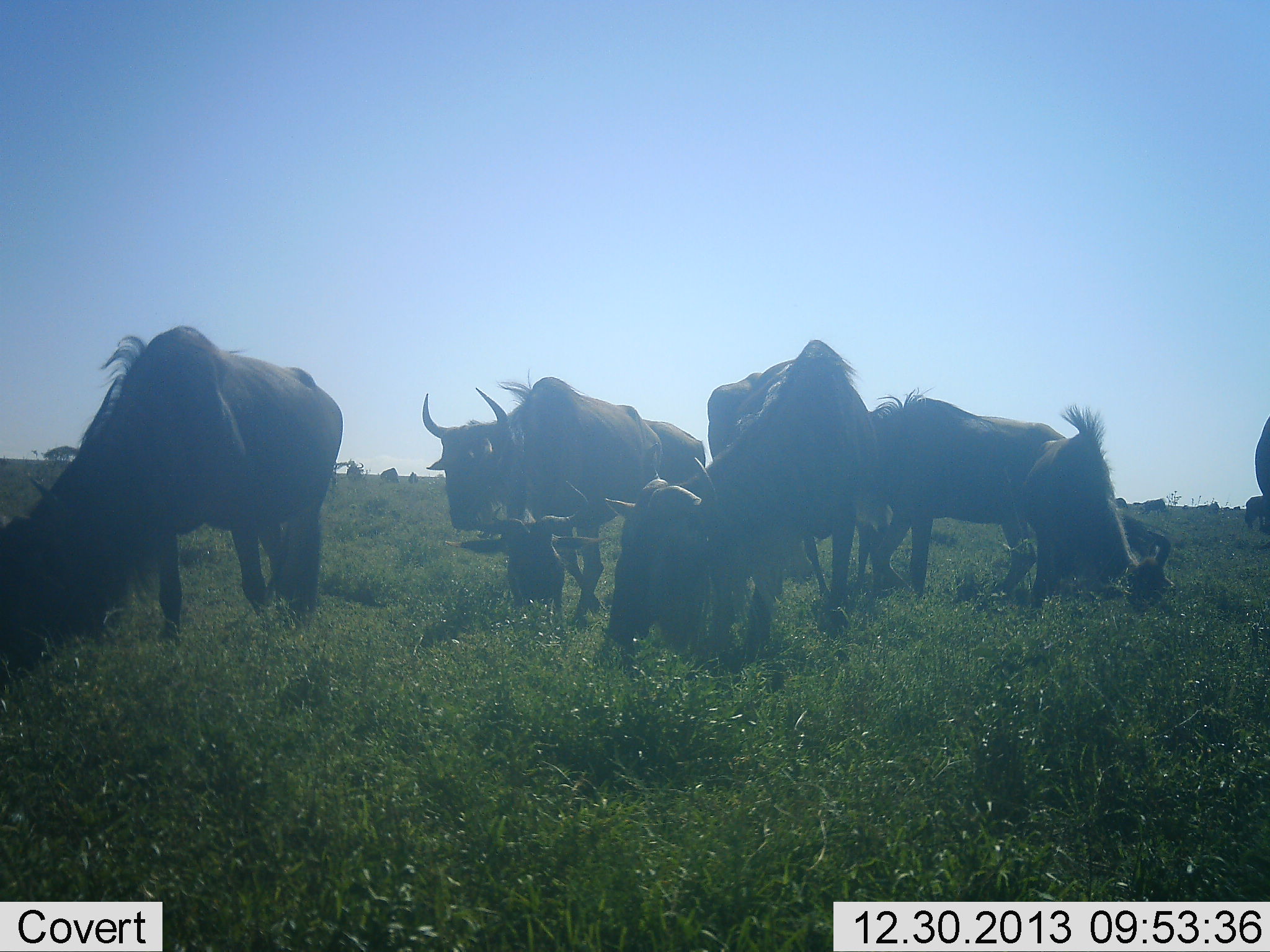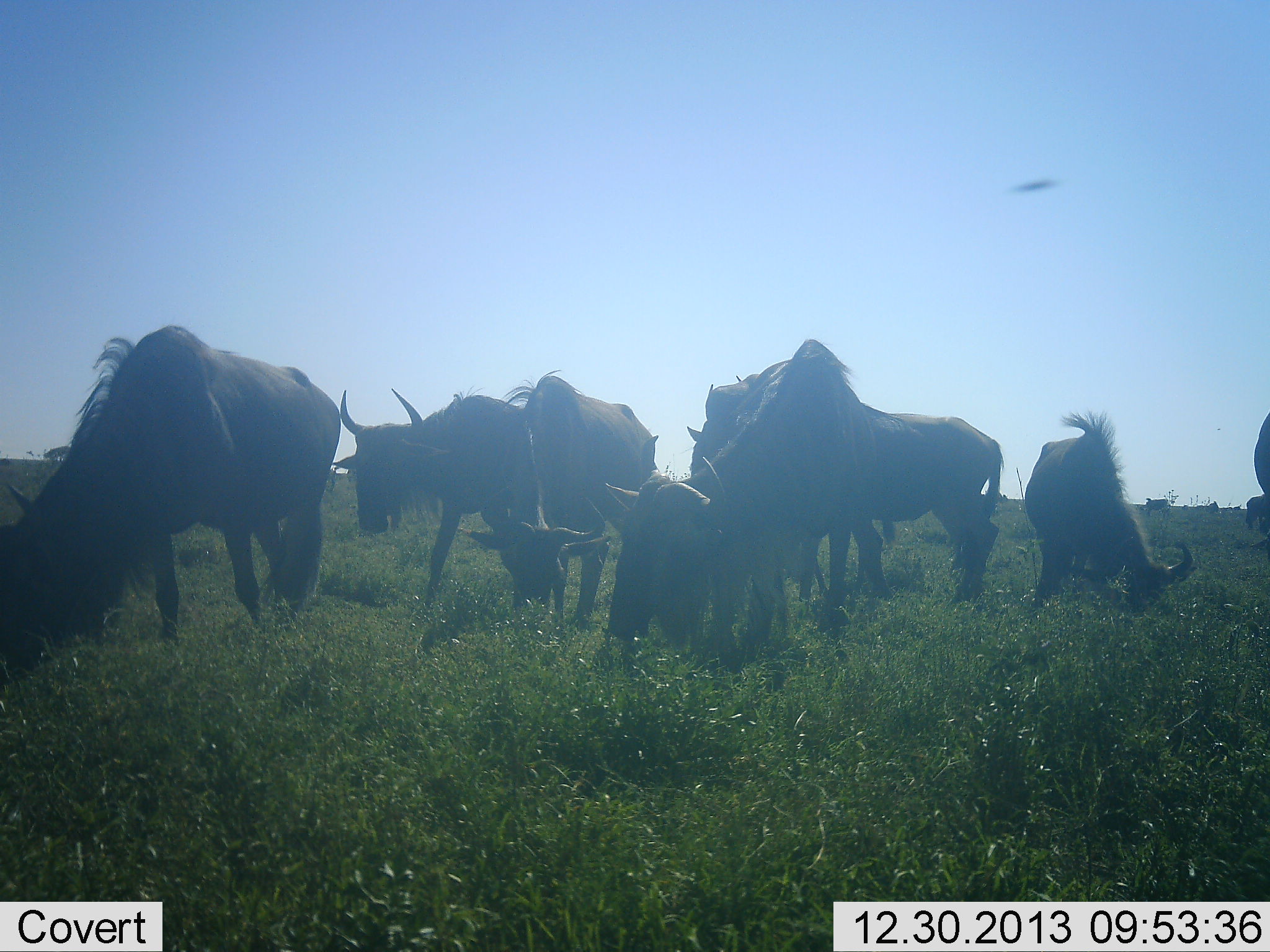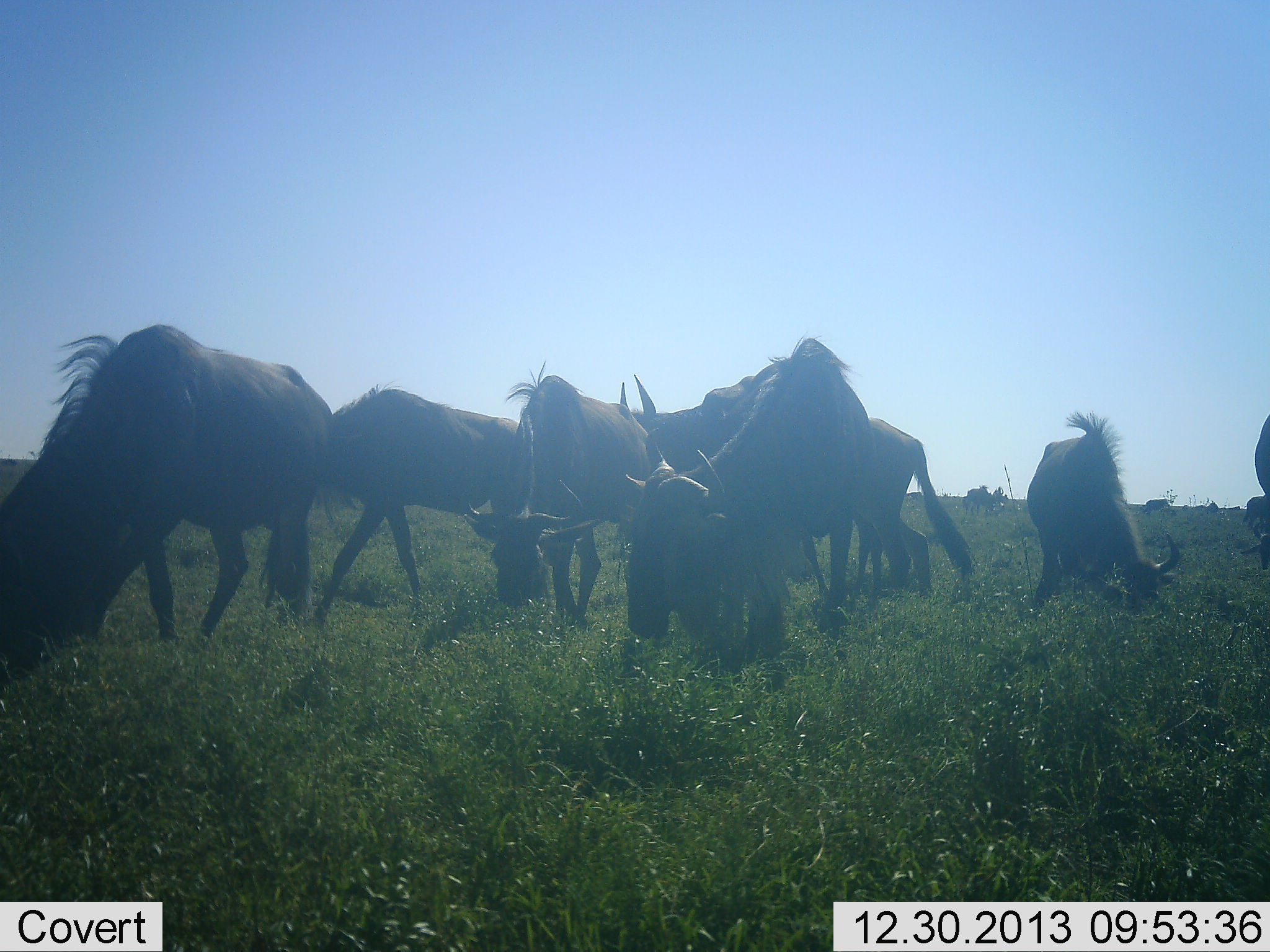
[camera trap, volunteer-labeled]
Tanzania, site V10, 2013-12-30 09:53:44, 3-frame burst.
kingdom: Animalia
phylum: Chordata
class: Mammalia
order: Artiodactyla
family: Bovidae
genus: Connochaetes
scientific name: Connochaetes taurinus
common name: blue wildebeest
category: wildebeest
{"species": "wildebeest (blue wildebeest) (Connochaetes taurinus)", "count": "8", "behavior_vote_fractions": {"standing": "38%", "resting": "0%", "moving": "31%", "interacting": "0%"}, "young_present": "0%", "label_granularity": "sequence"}